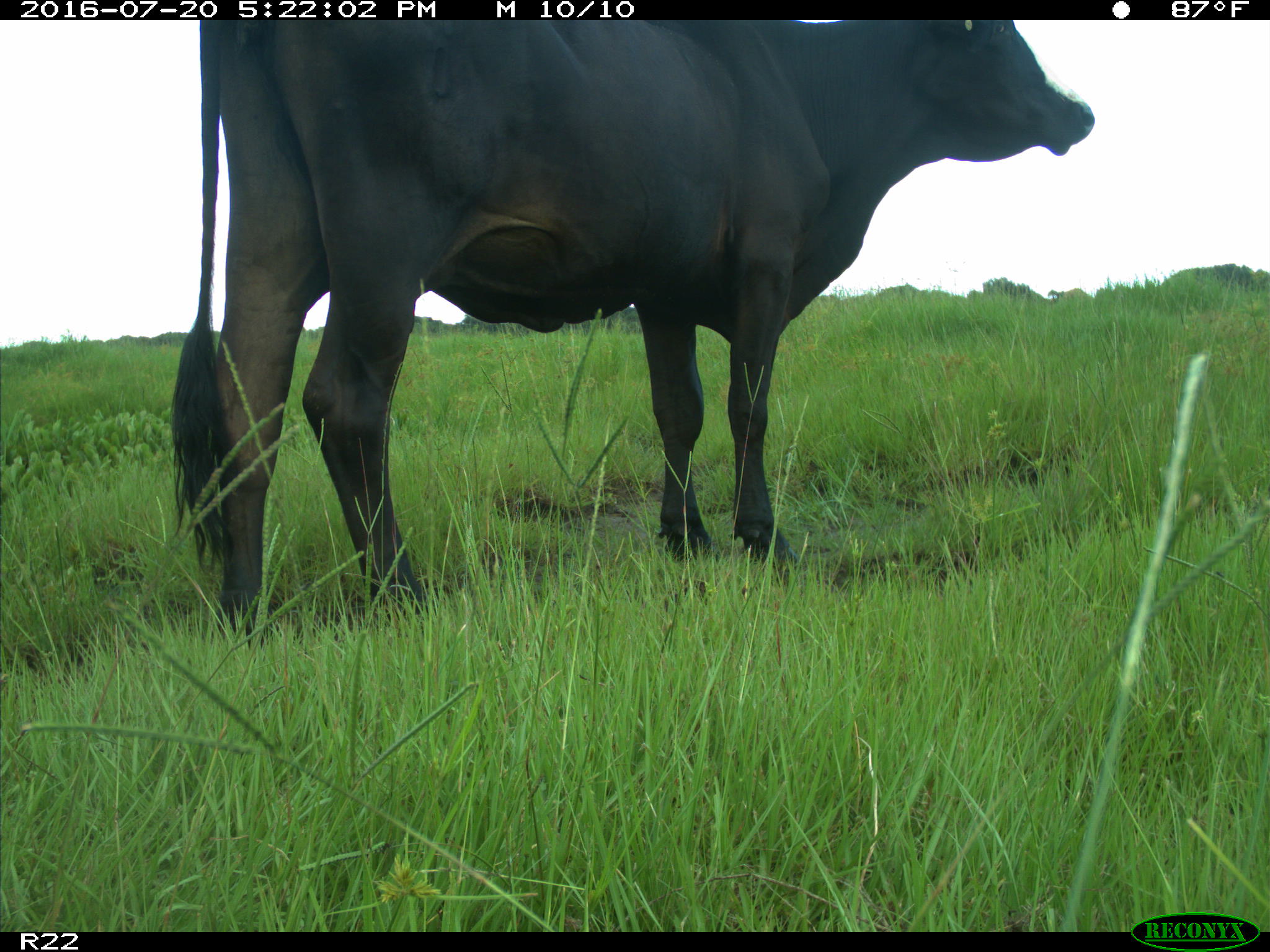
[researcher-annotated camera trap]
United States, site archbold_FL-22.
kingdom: Animalia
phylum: Chordata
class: Mammalia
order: Artiodactyla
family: Bovidae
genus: Bos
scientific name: Bos taurus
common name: domestic cow